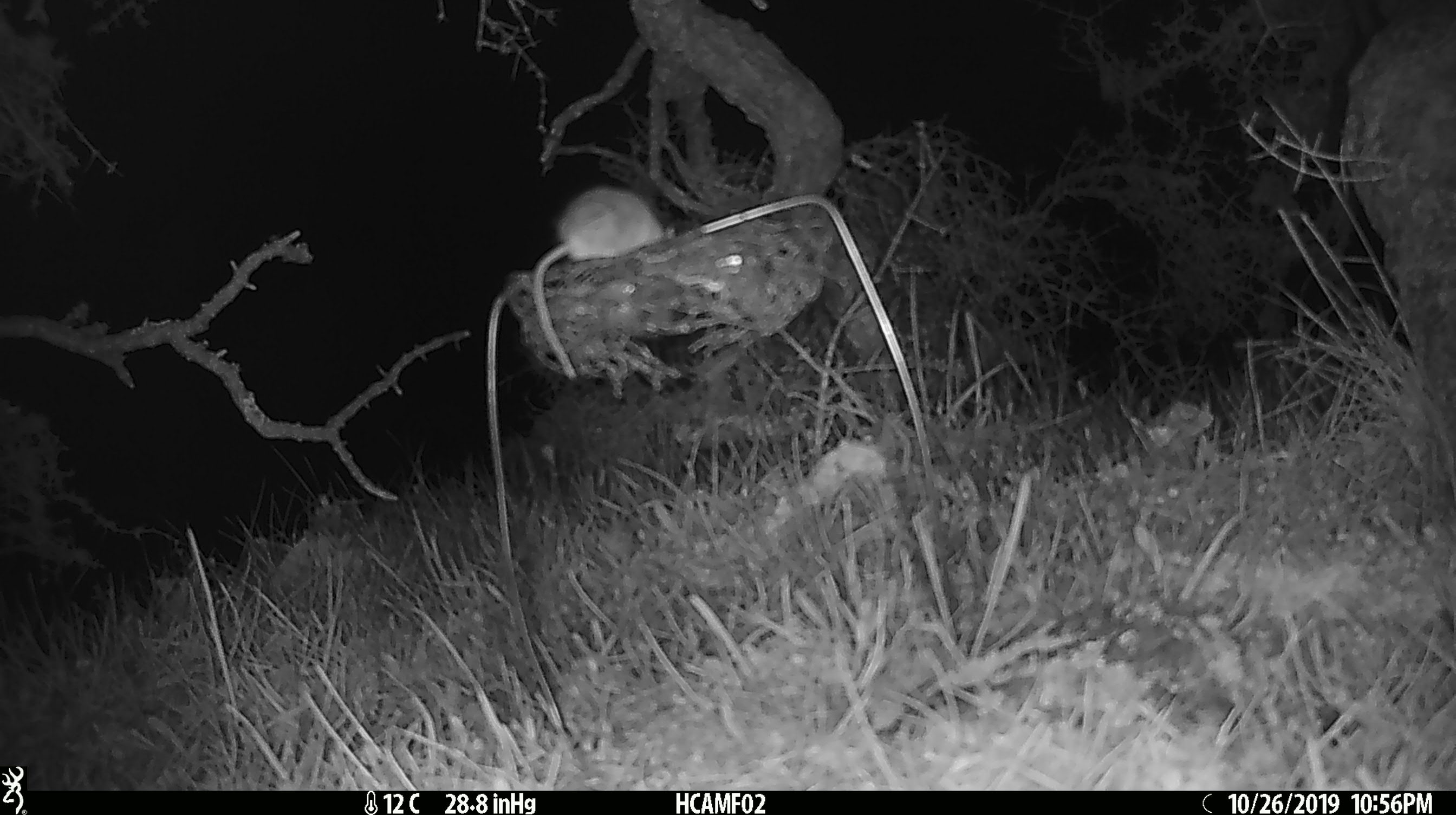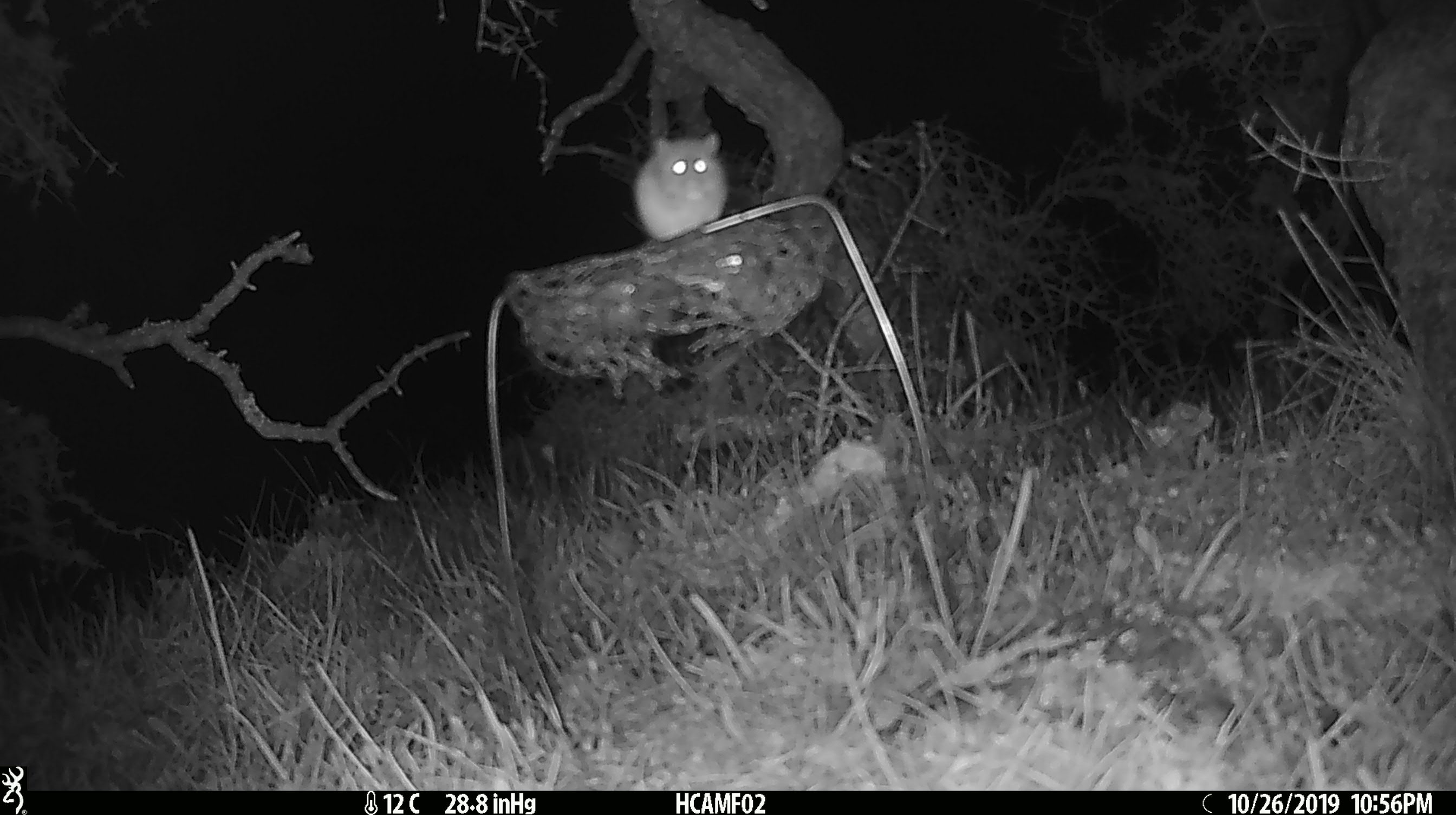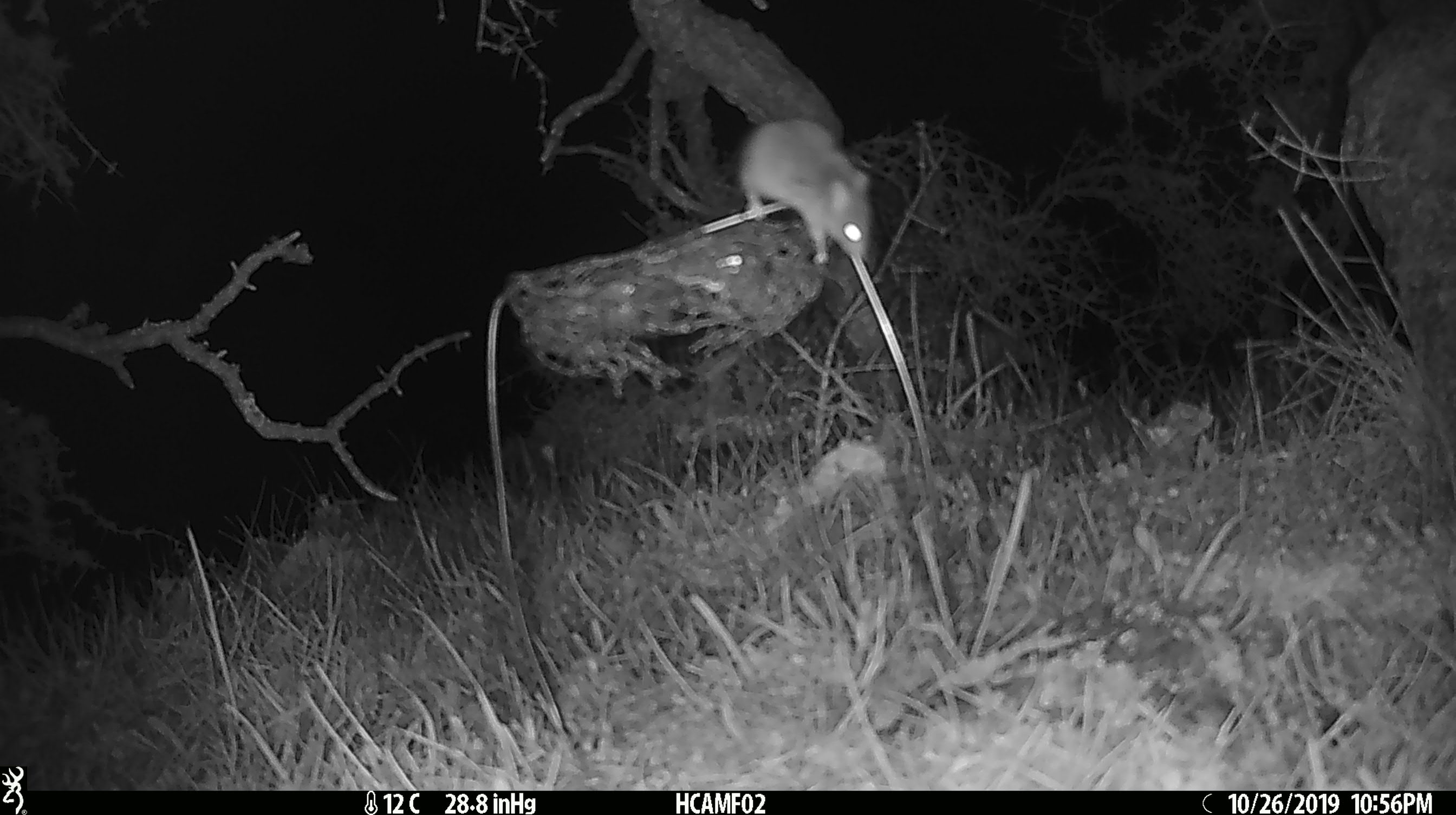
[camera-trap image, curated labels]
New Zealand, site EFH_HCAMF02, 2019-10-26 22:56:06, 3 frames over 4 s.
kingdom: Animalia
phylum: Chordata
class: Mammalia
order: Rodentia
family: Muridae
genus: Mus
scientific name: Mus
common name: mouse